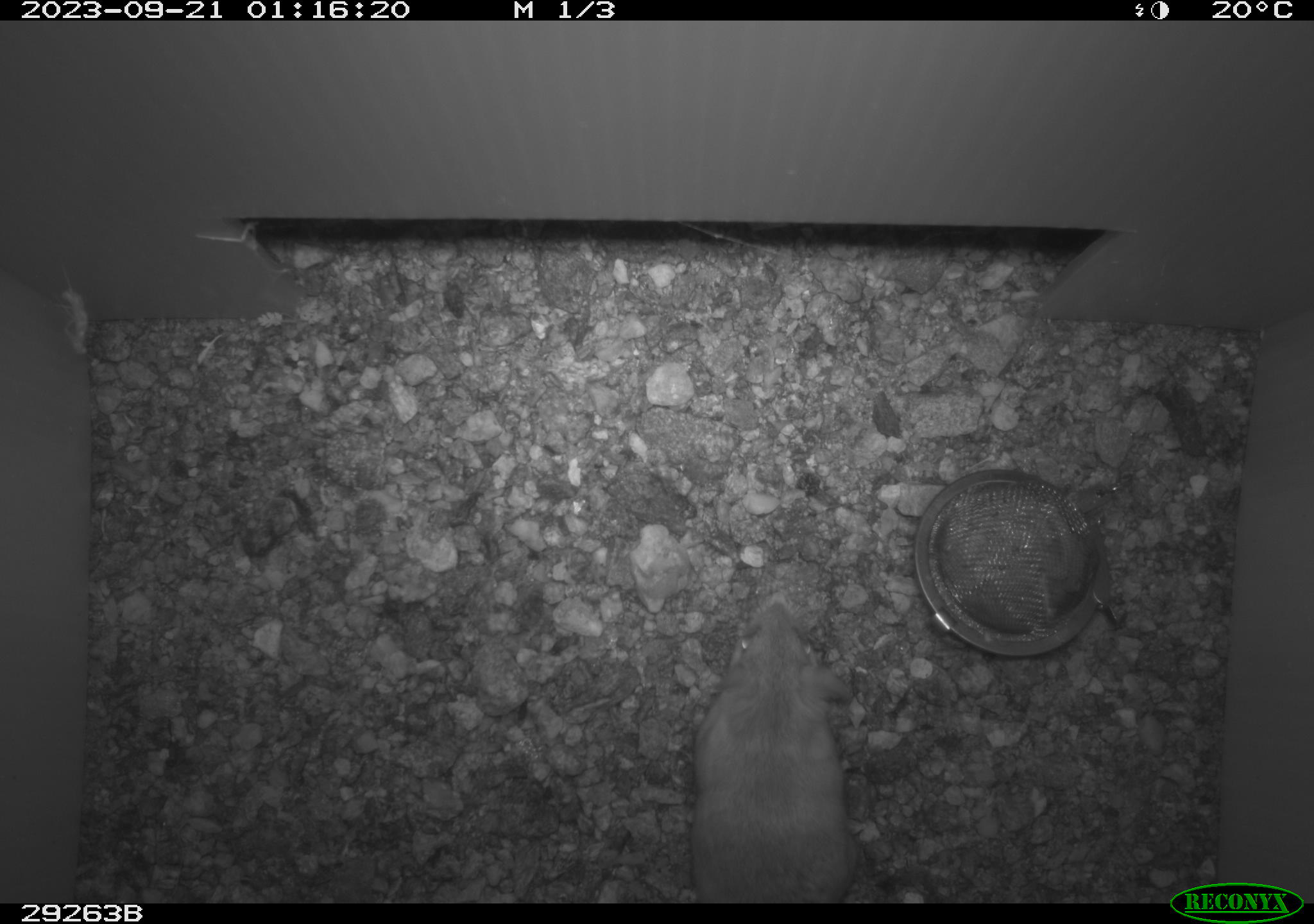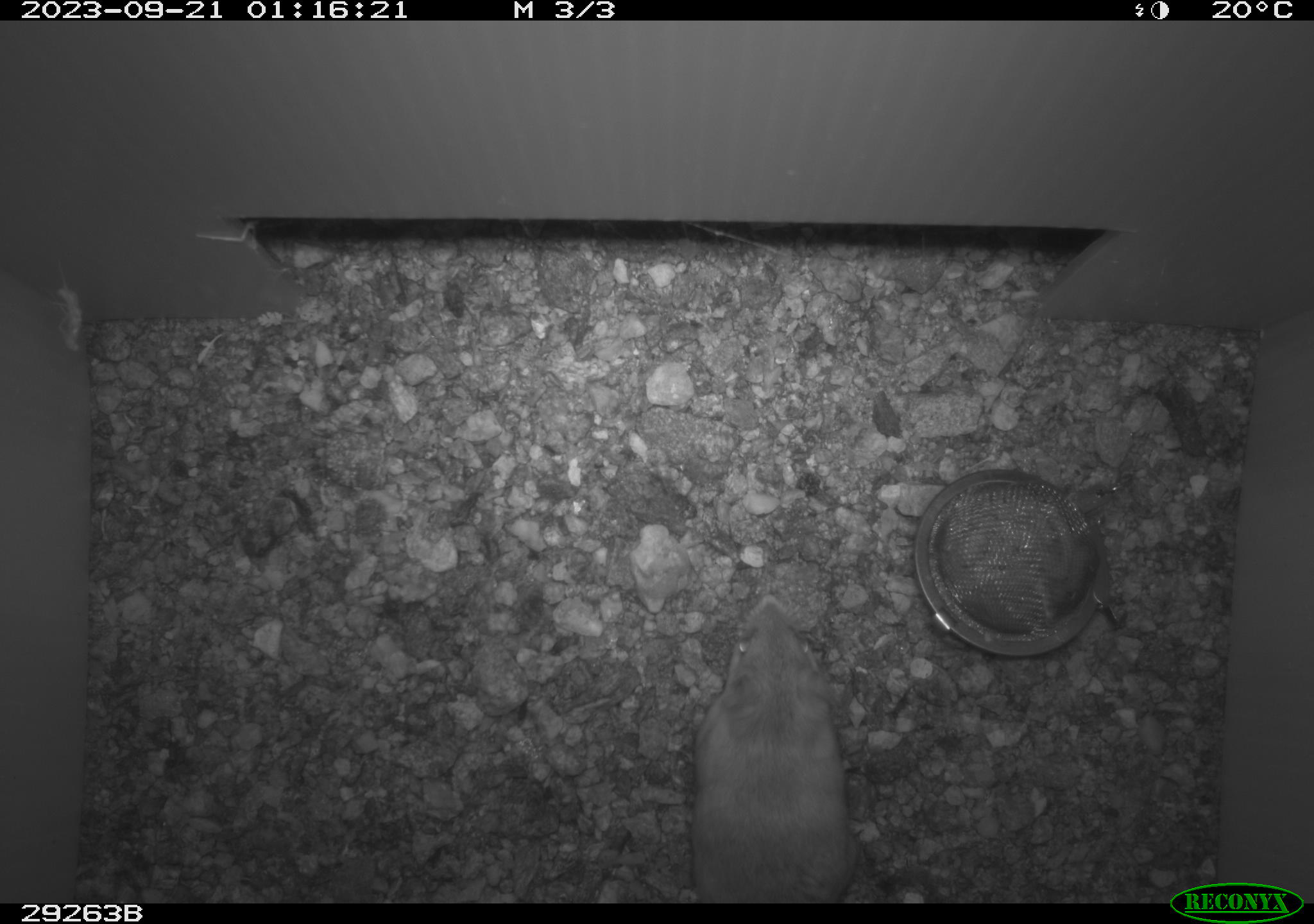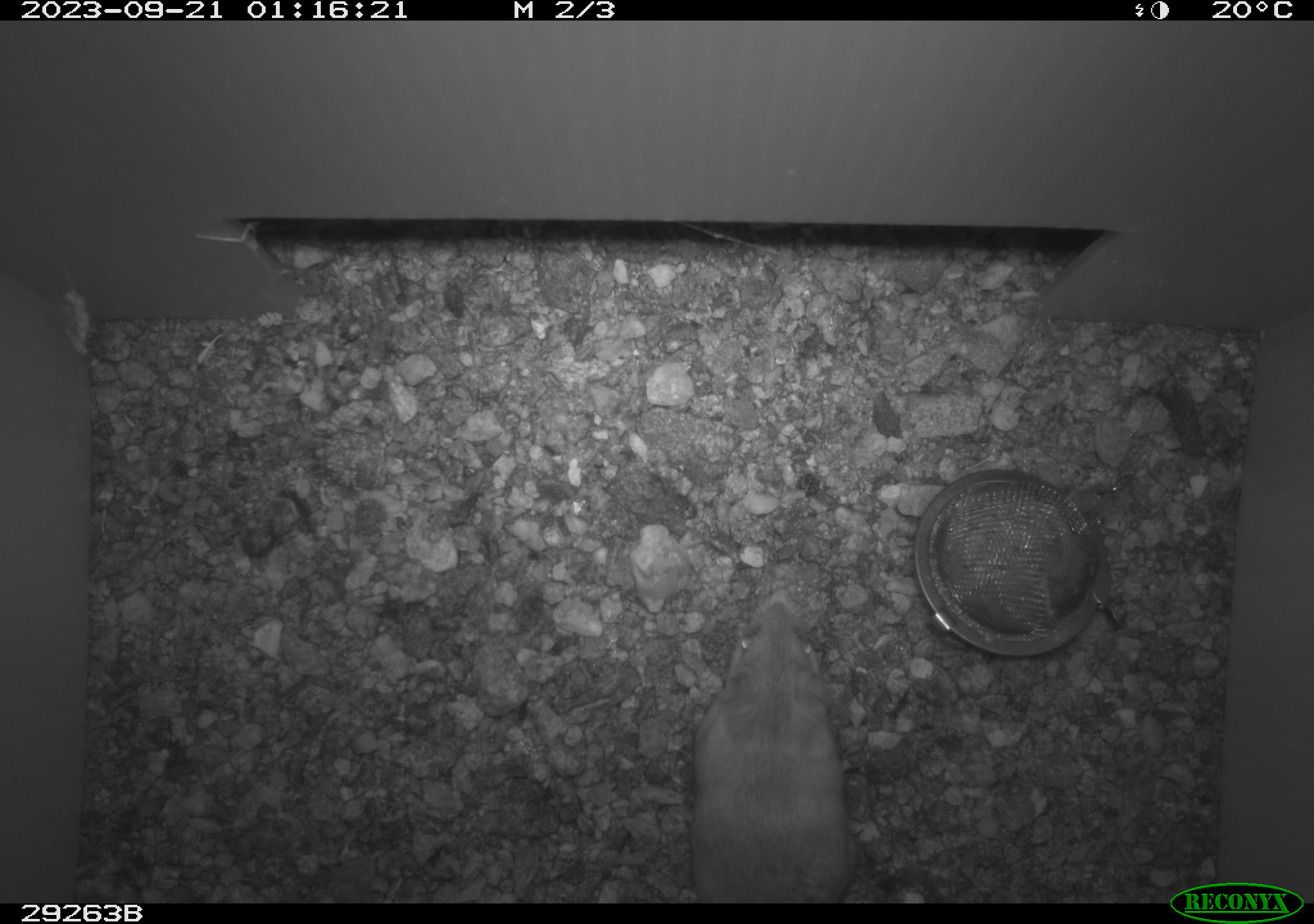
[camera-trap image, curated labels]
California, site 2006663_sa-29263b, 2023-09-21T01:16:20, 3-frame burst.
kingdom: Animalia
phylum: Chordata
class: Mammalia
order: Rodentia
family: Cricetidae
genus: Peromyscus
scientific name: Peromyscus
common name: deer mice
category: peromyscus species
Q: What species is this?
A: Peromyscus species (deer mice) (Peromyscus).